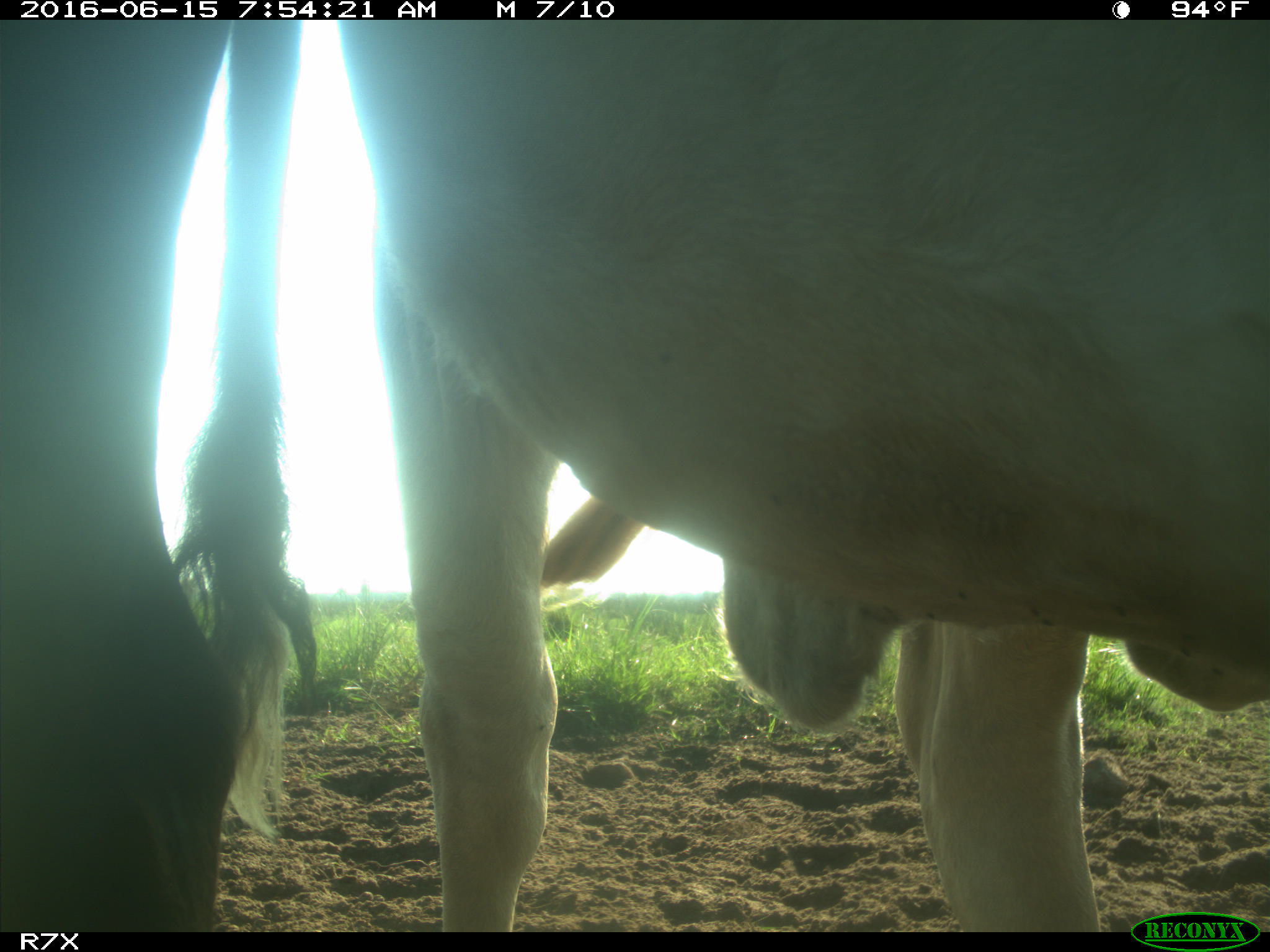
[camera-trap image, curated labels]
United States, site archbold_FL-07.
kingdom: Animalia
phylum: Chordata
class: Mammalia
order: Artiodactyla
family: Bovidae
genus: Bos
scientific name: Bos taurus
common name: domestic cow